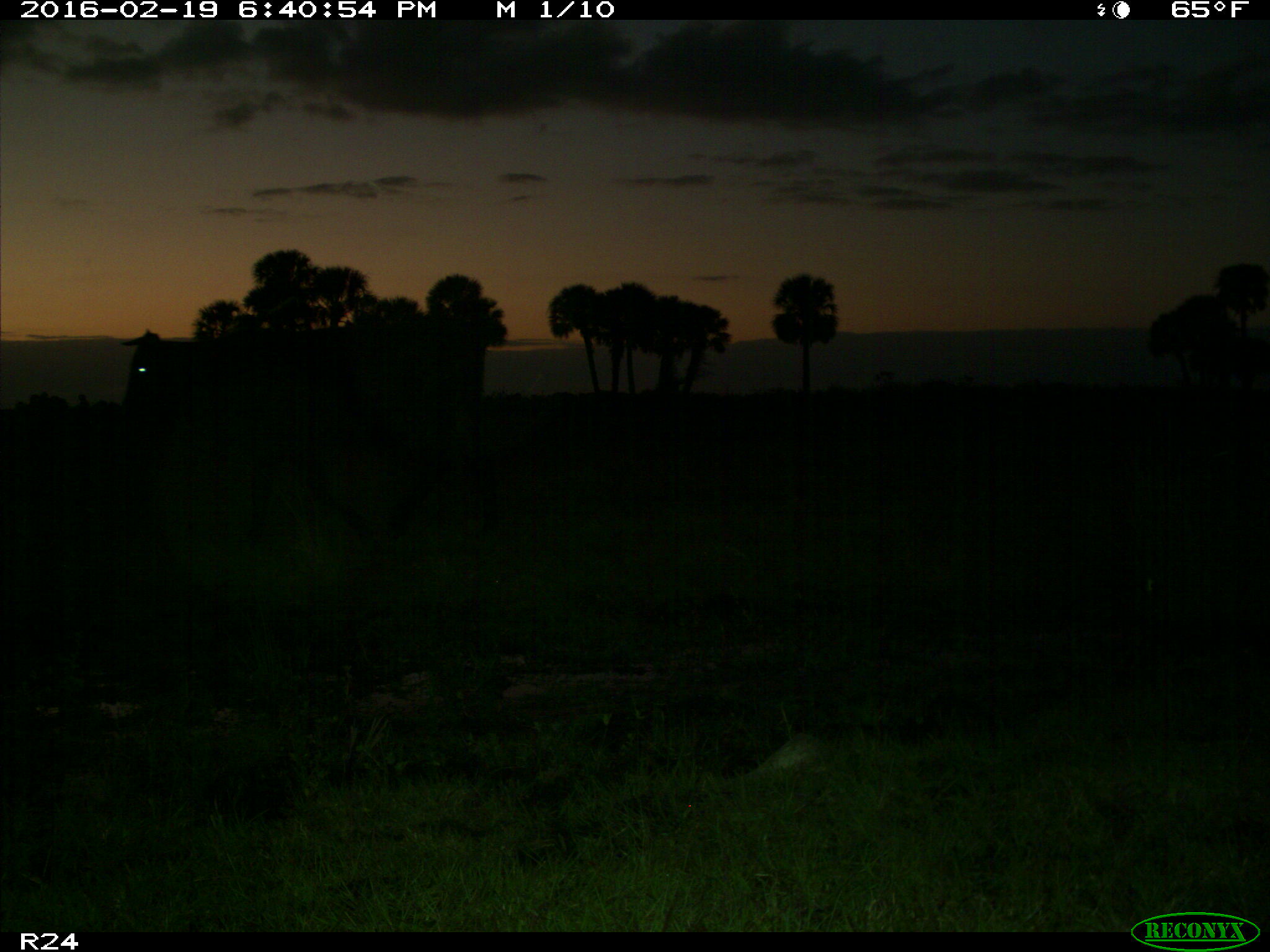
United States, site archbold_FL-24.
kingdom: Animalia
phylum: Chordata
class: Mammalia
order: Artiodactyla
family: Bovidae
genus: Bos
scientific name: Bos taurus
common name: domestic cow